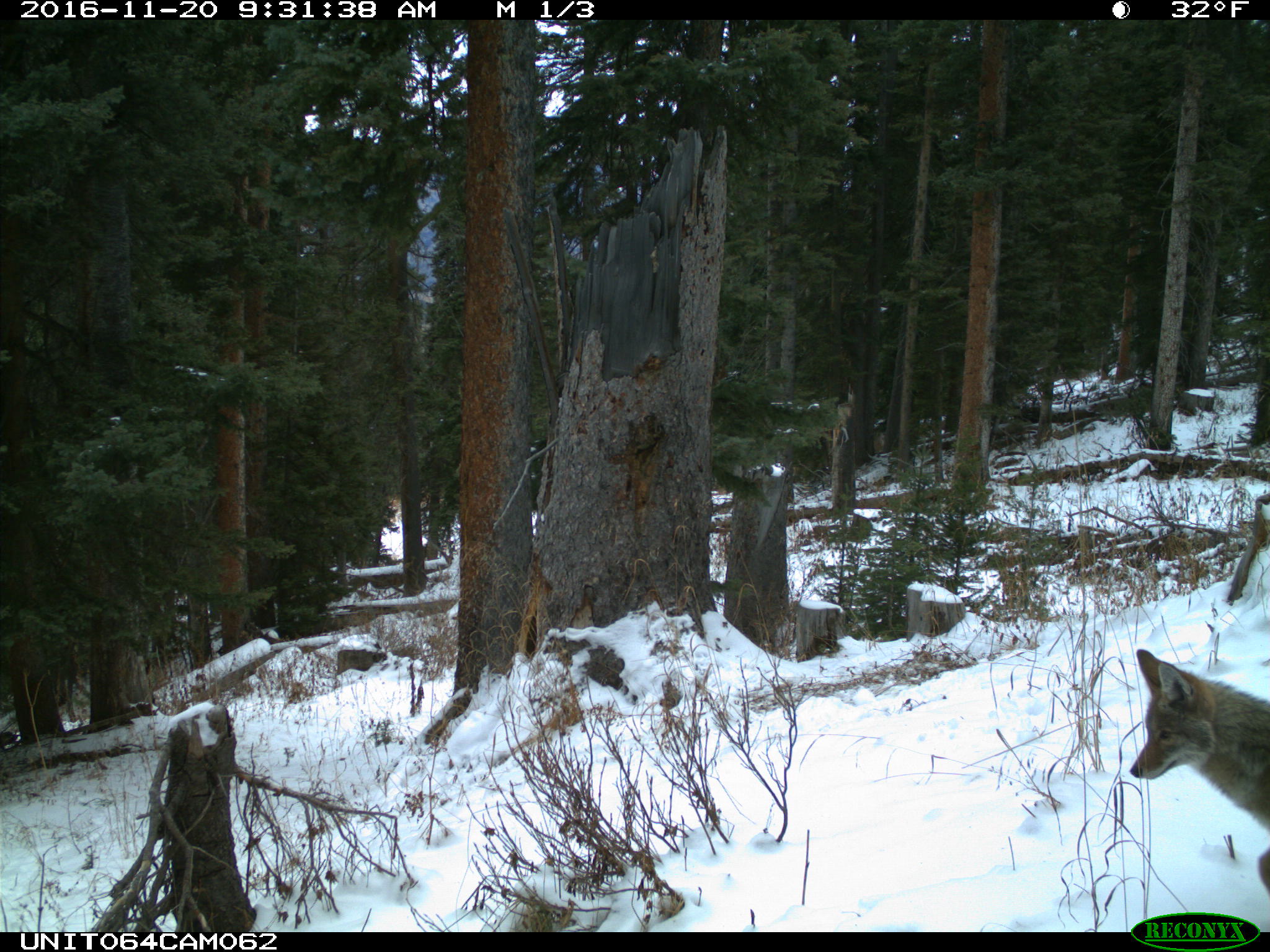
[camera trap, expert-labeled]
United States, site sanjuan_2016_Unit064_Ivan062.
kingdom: Animalia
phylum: Chordata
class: Mammalia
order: Carnivora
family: Canidae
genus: Canis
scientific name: Canis latrans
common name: coyote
Canis latrans (coyote).